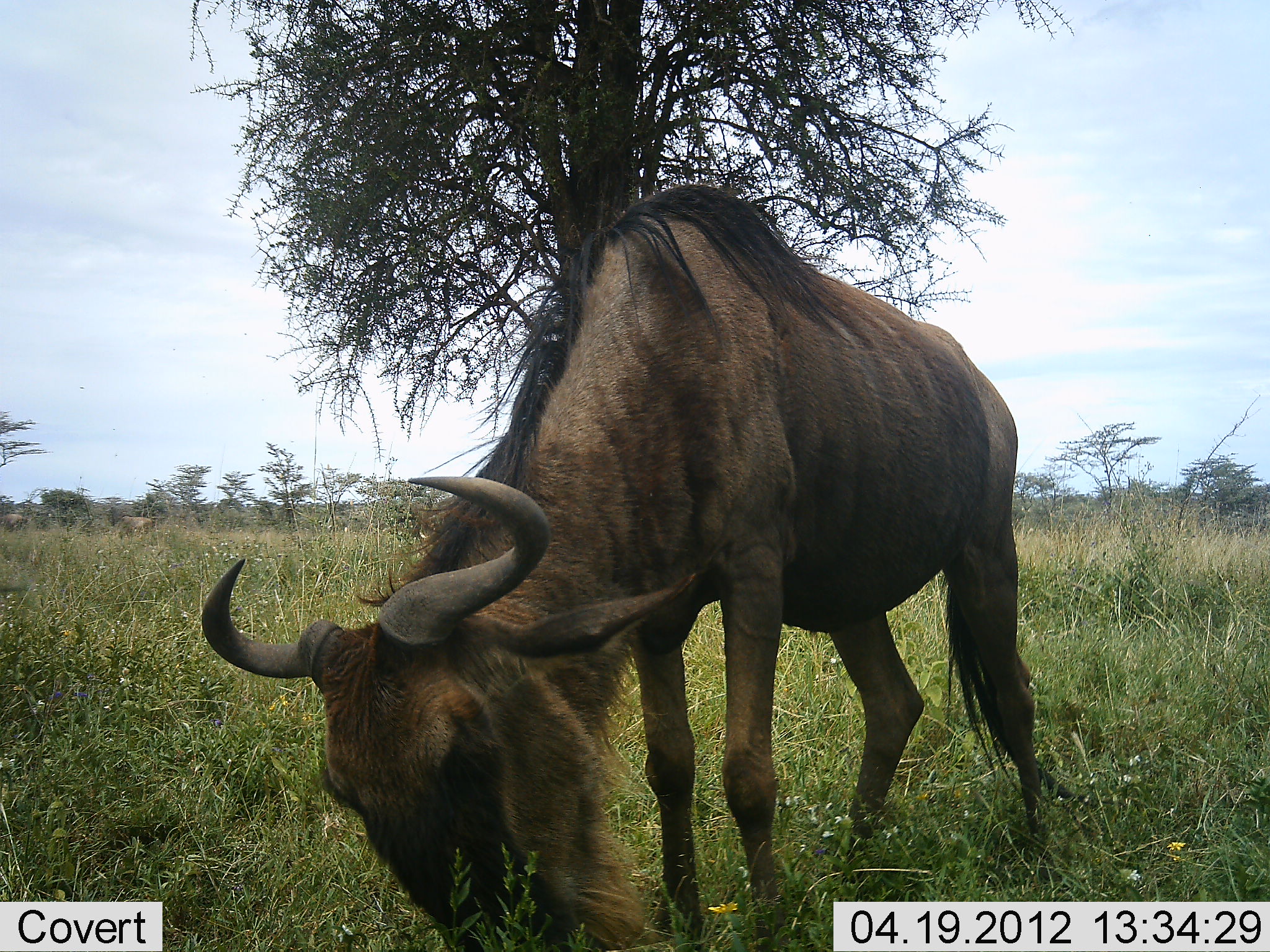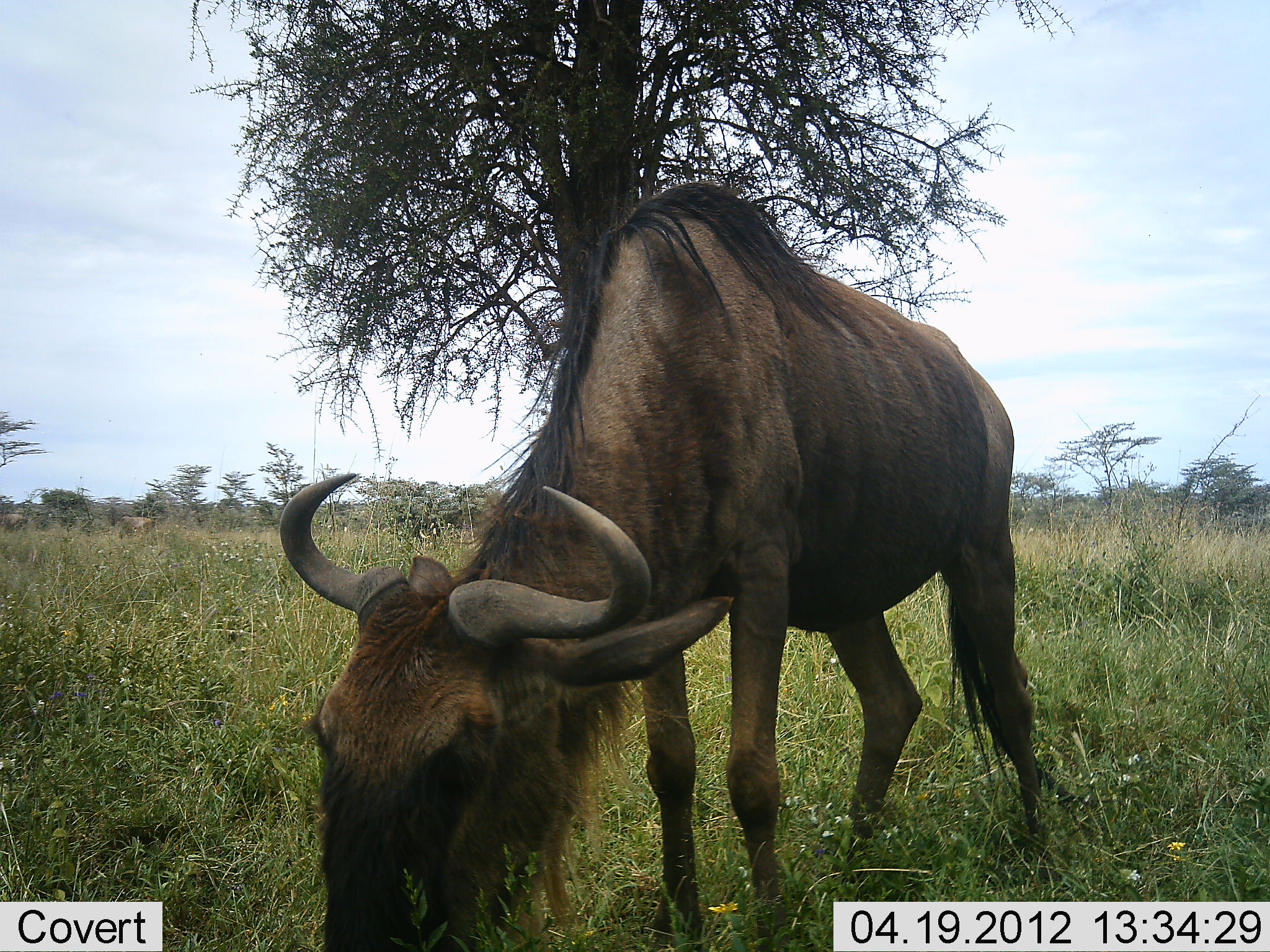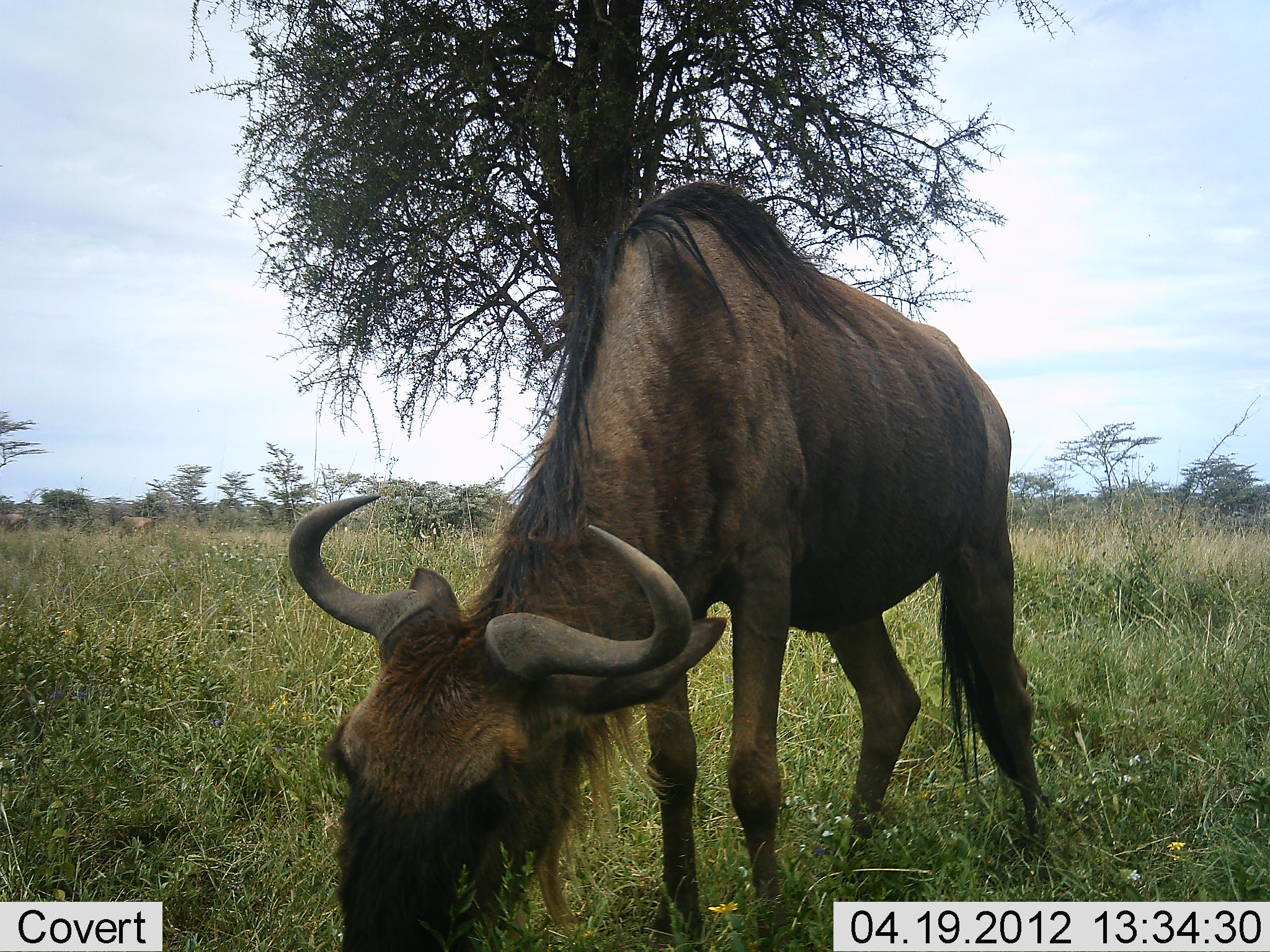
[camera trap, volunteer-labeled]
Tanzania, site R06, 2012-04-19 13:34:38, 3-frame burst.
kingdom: Animalia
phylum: Chordata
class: Mammalia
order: Artiodactyla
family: Bovidae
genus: Connochaetes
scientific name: Connochaetes taurinus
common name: blue wildebeest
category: wildebeest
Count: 1.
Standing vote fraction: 29%.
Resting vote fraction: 0%.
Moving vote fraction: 0%.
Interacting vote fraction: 0%.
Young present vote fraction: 0%.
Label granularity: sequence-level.